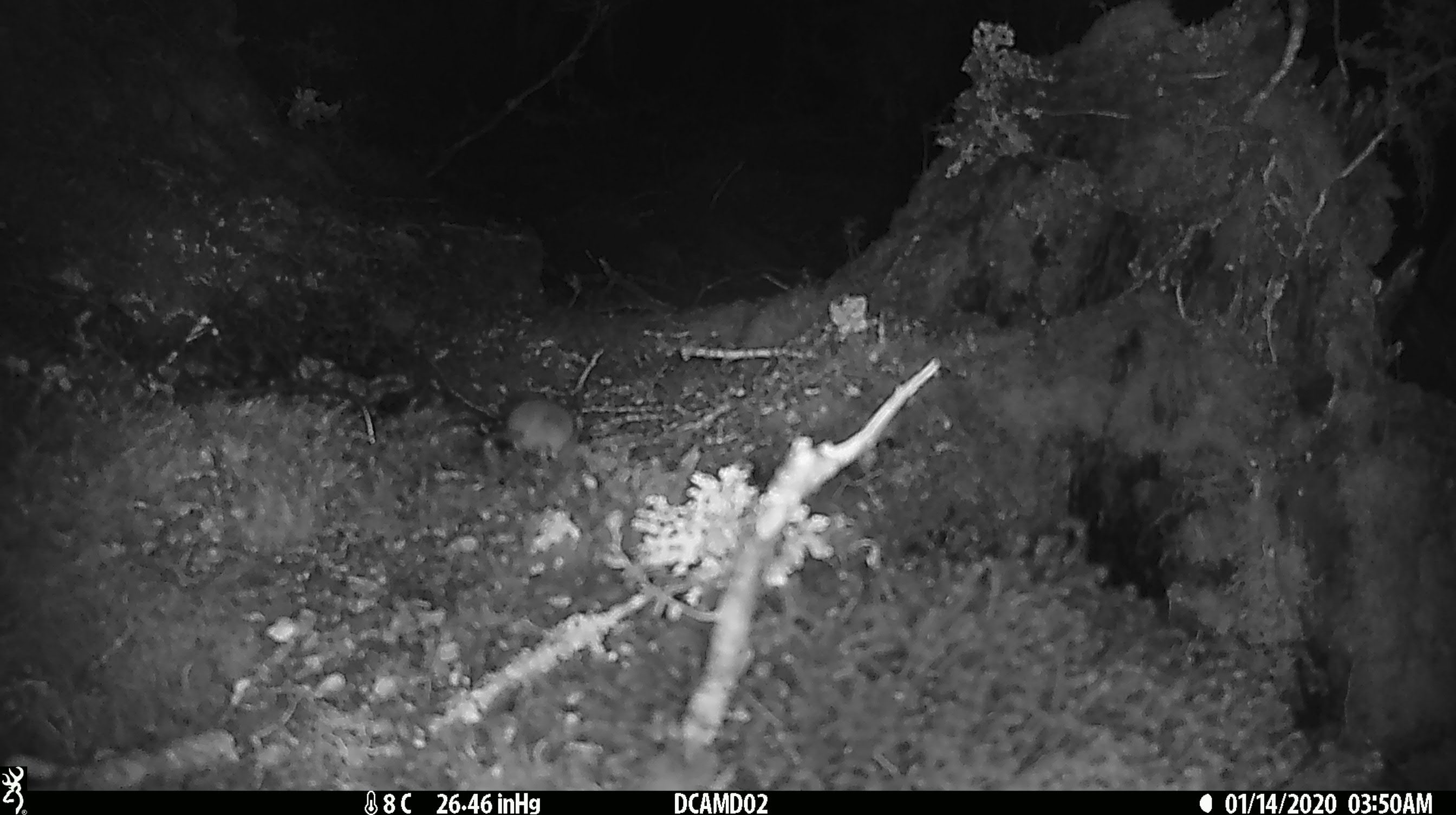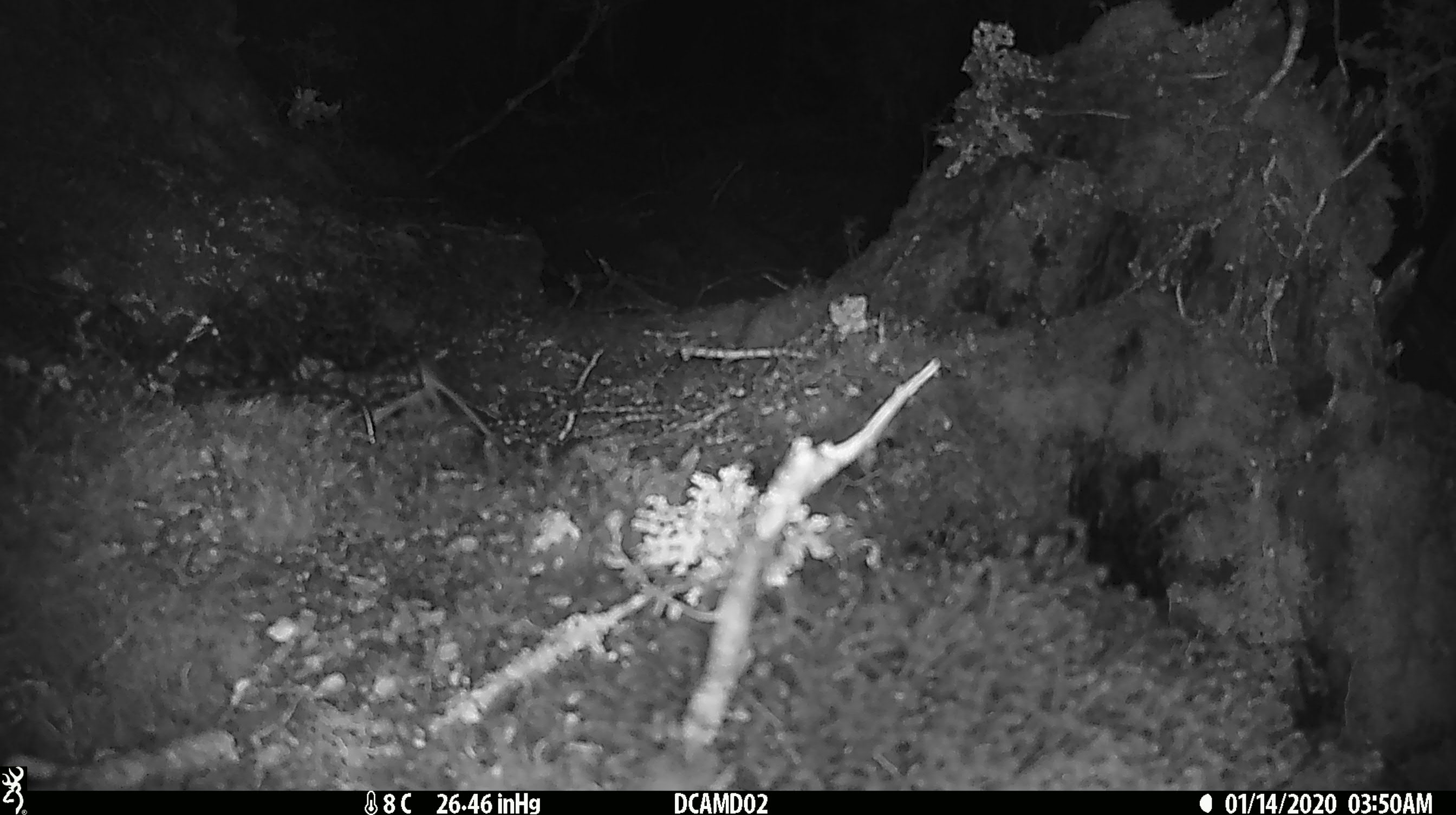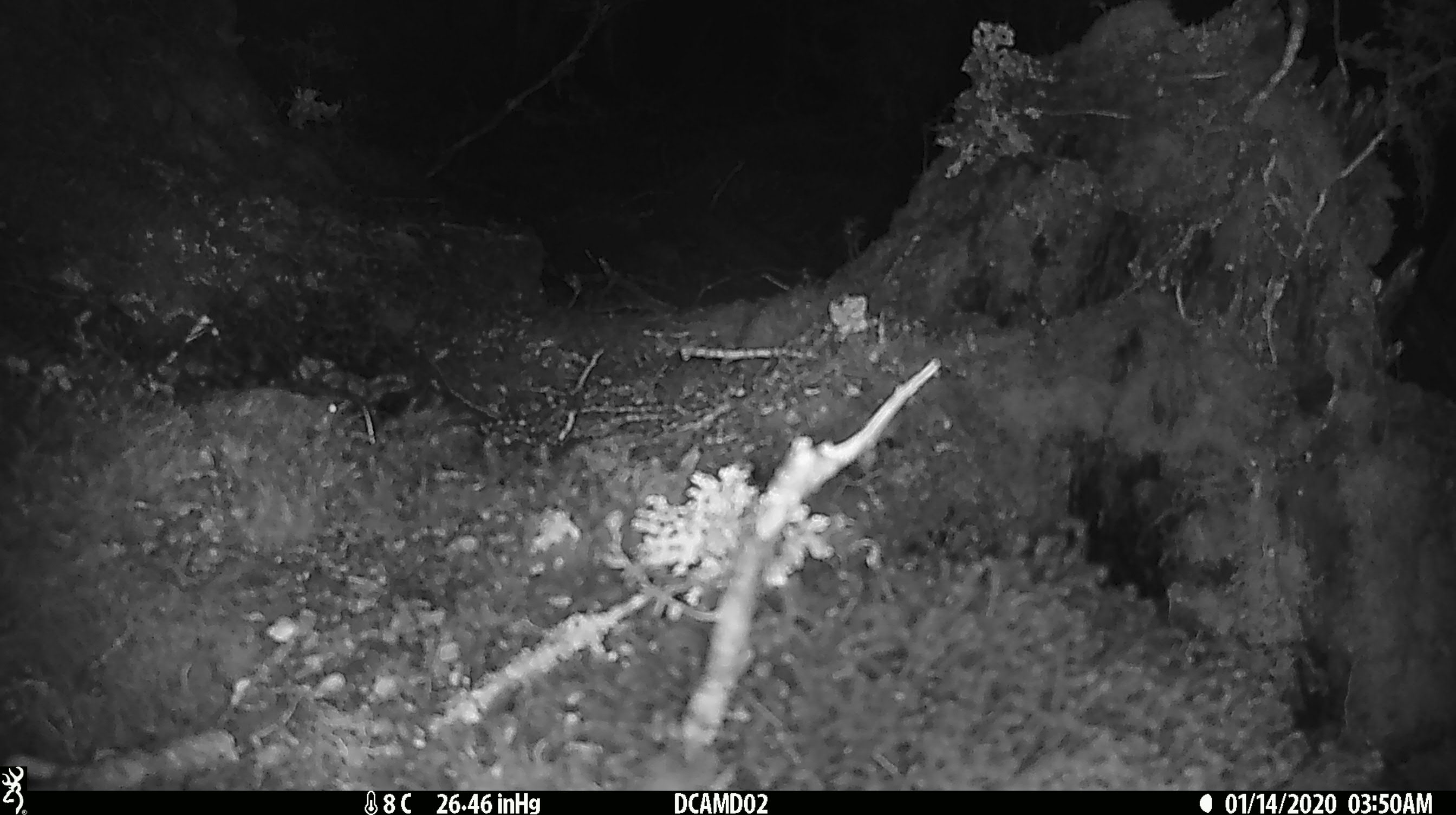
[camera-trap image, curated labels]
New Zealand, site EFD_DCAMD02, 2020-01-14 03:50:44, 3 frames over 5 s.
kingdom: Animalia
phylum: Chordata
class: Mammalia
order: Rodentia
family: Muridae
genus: Mus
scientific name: Mus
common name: mouse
Mouse (Mus).